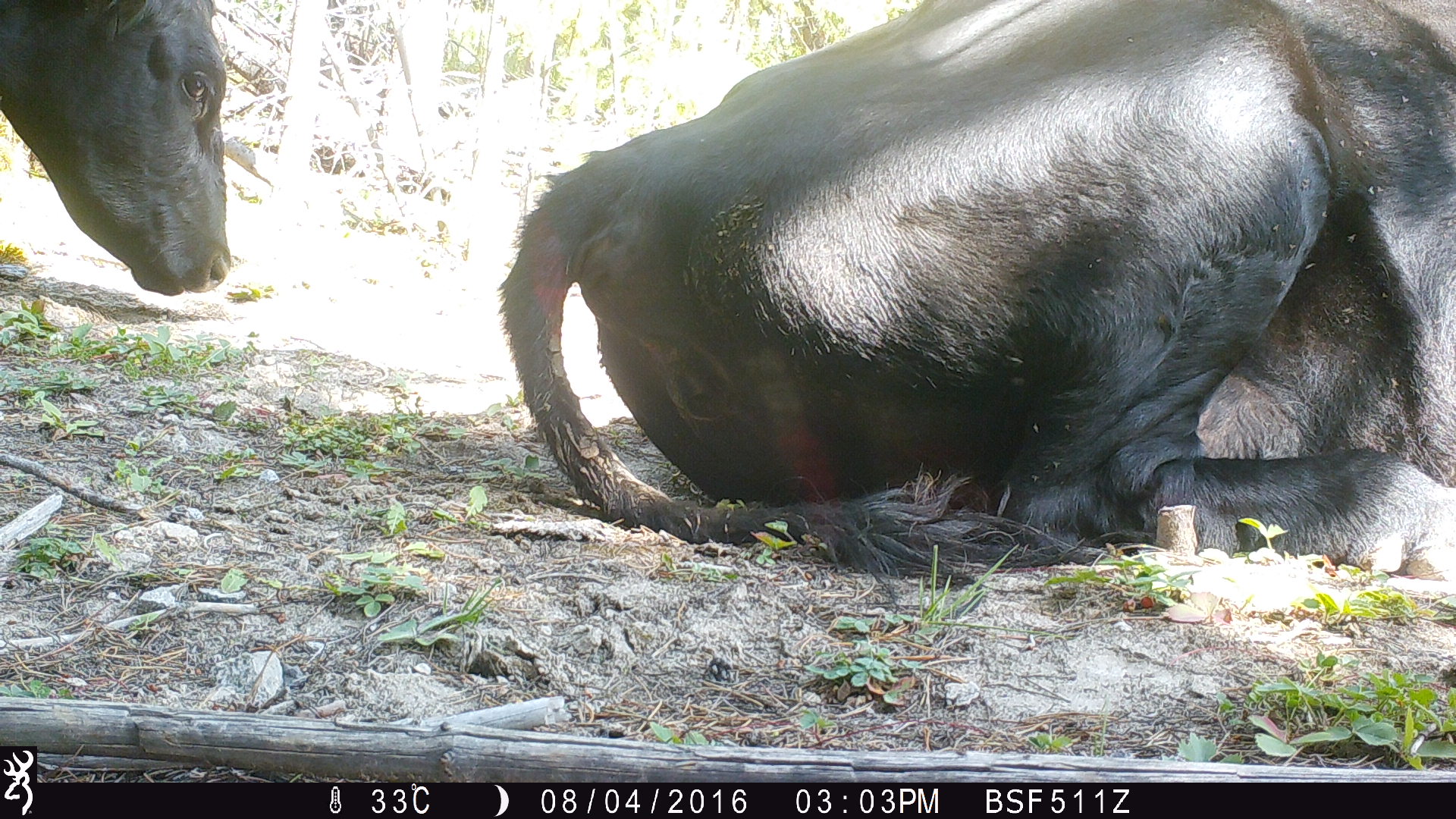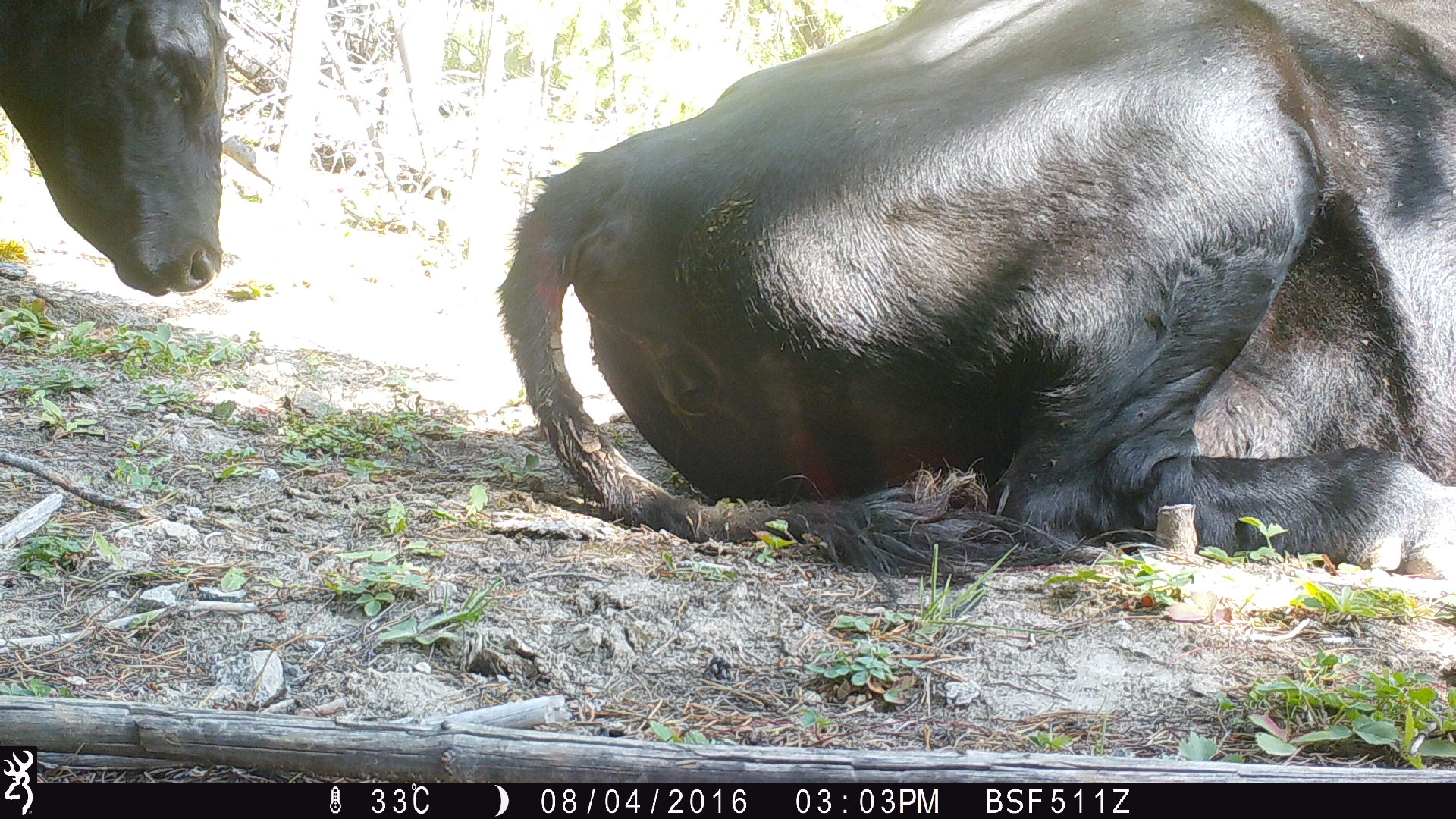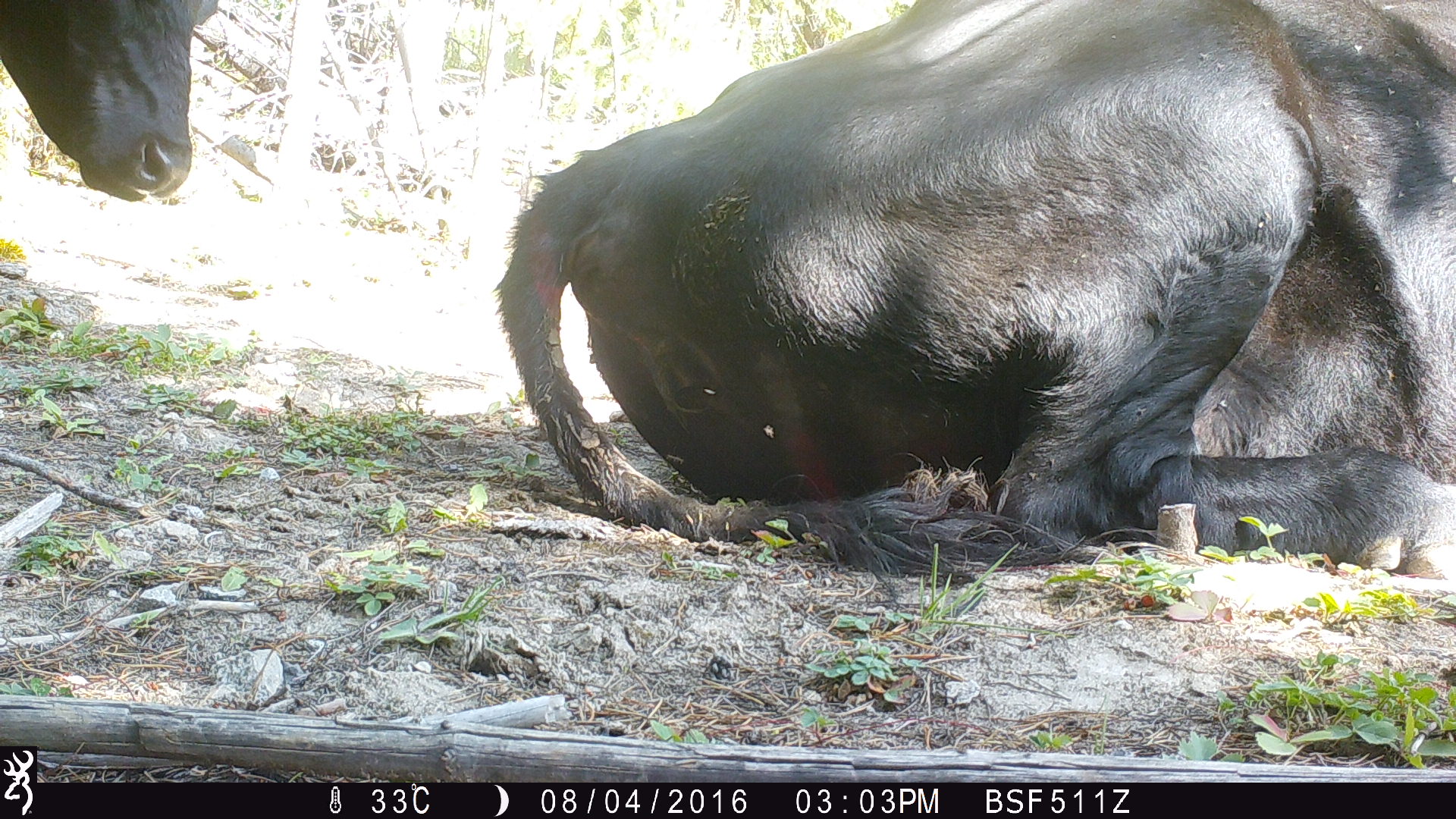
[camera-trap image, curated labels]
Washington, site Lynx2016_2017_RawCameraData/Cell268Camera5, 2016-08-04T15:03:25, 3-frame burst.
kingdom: Animalia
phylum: Chordata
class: Mammalia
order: Artiodactyla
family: Bovidae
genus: Bos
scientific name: Bos taurus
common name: domestic cattle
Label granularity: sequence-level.